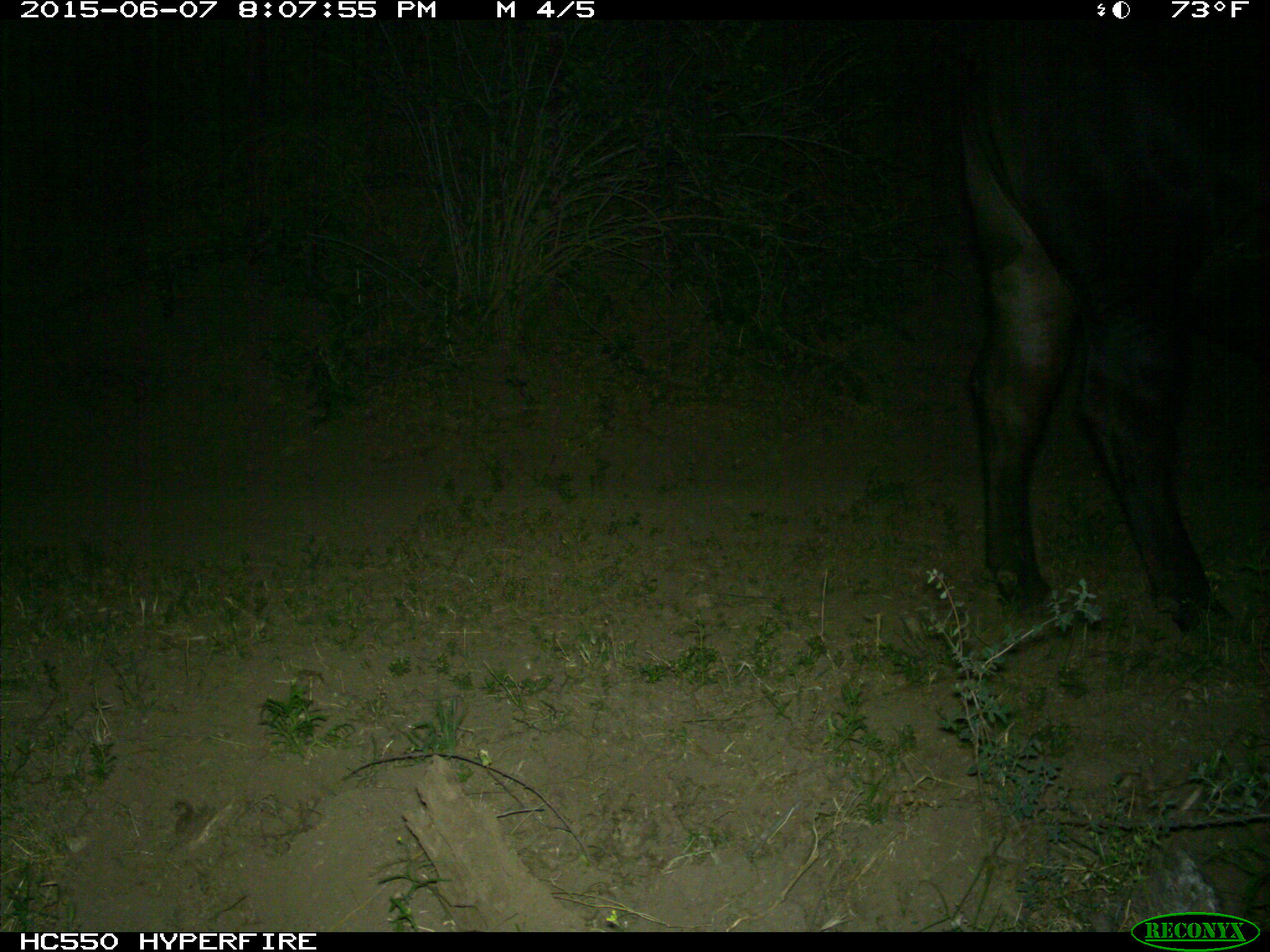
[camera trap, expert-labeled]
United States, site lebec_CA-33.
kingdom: Animalia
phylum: Chordata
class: Mammalia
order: Artiodactyla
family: Bovidae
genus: Bos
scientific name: Bos taurus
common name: domestic cow